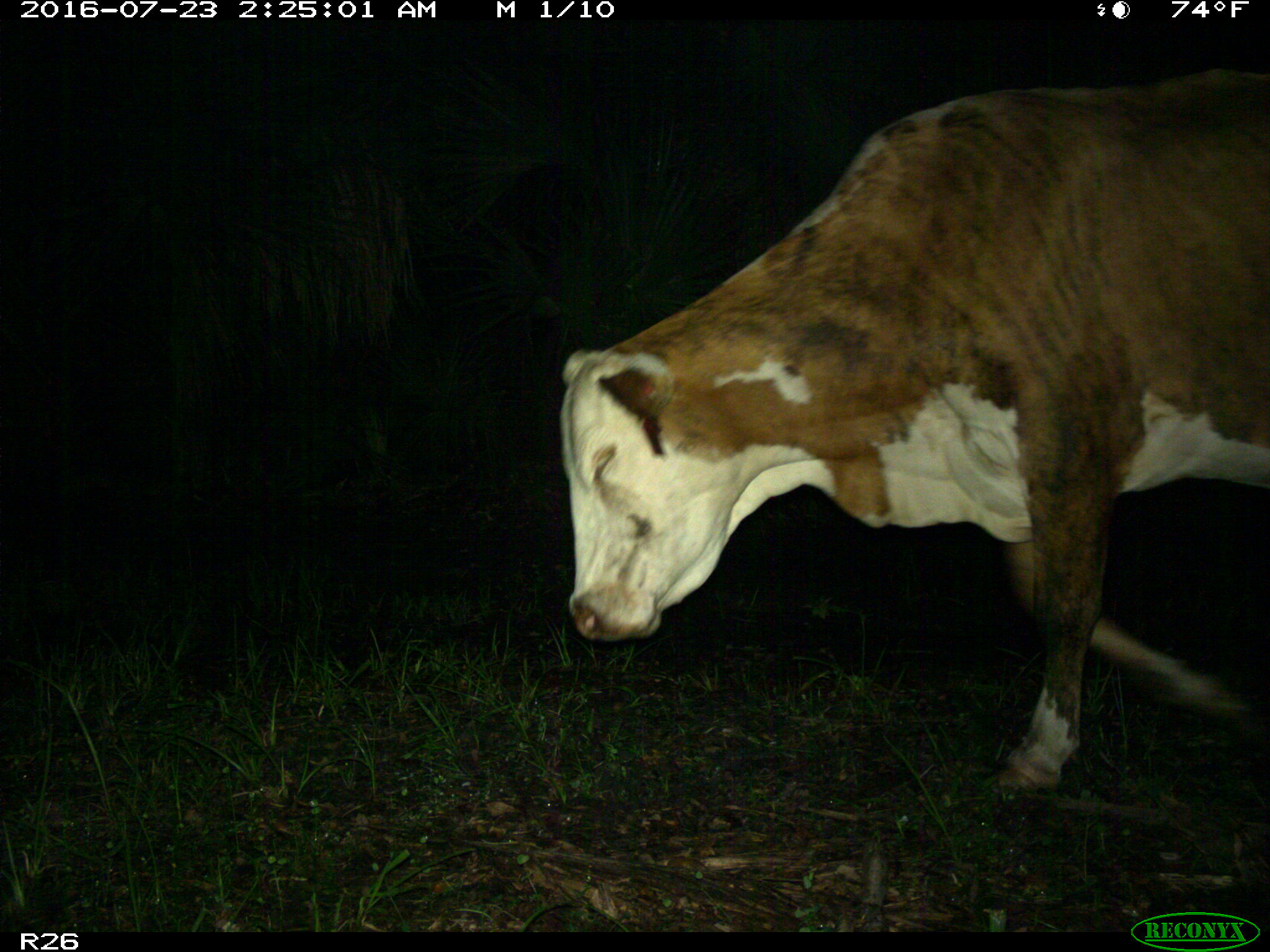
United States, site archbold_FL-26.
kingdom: Animalia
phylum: Chordata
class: Mammalia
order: Artiodactyla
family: Bovidae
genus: Bos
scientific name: Bos taurus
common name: domestic cow